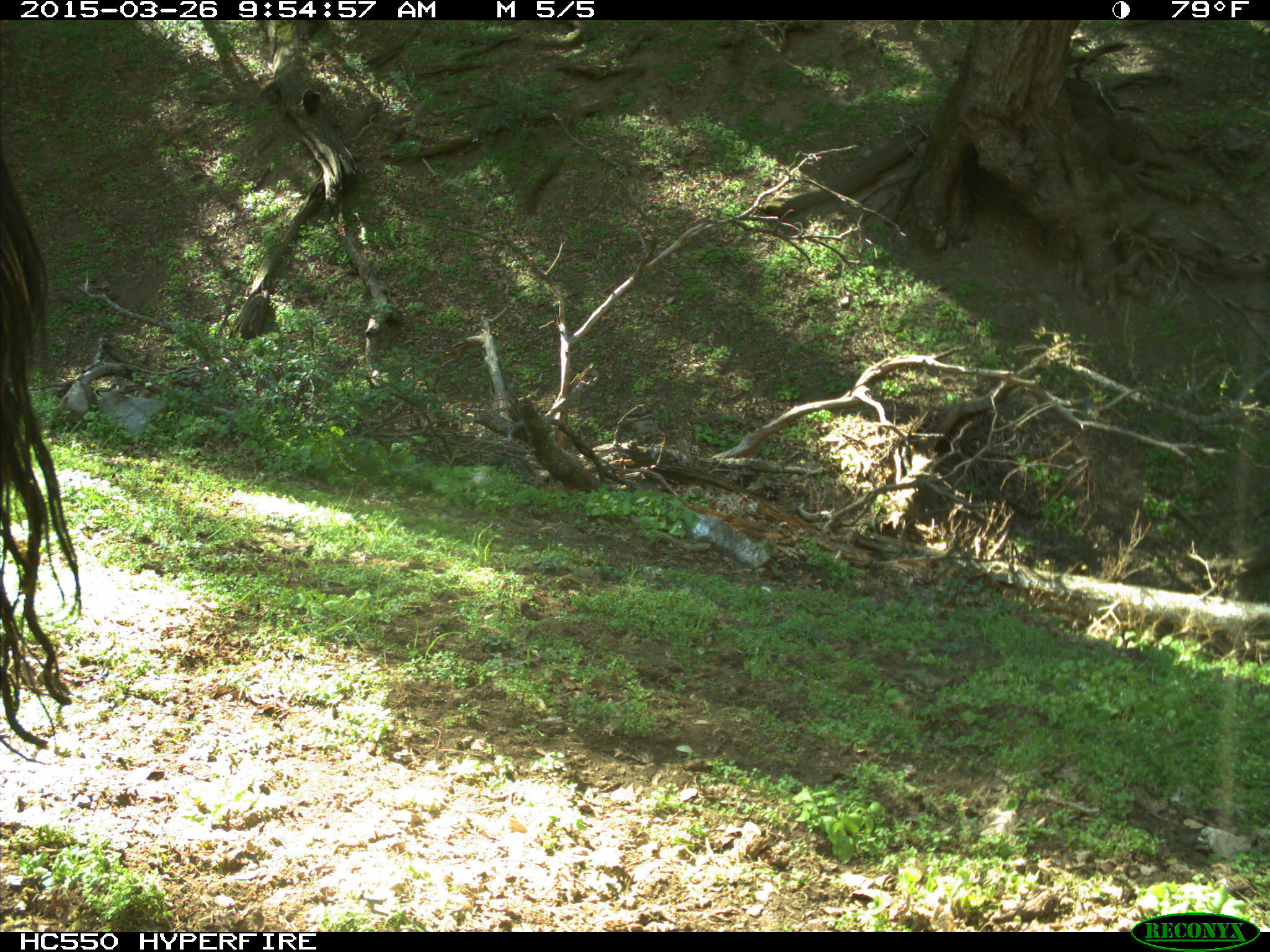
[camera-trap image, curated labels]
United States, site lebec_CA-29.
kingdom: Animalia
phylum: Chordata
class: Mammalia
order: Artiodactyla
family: Bovidae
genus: Bos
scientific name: Bos taurus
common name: domestic cow